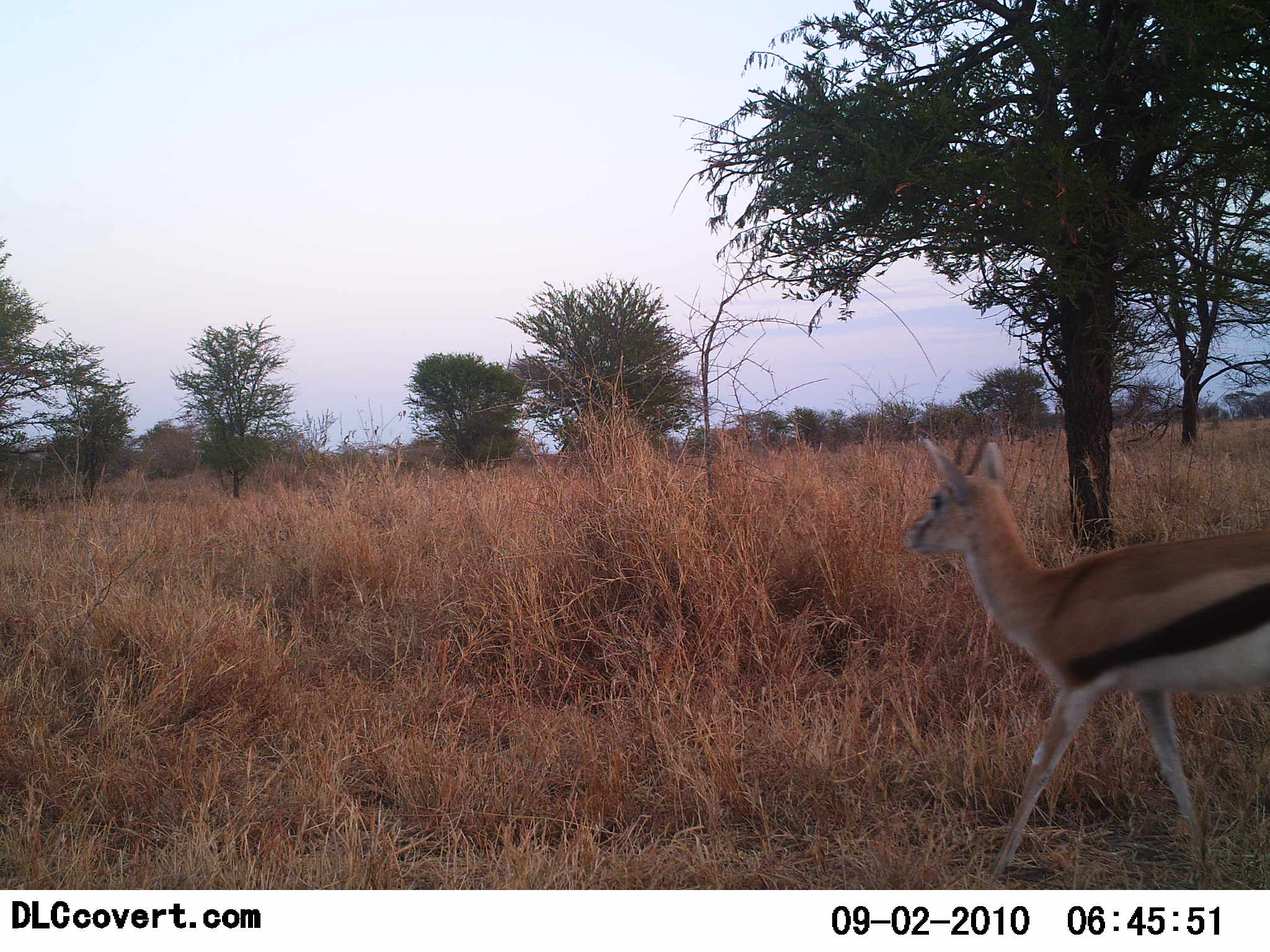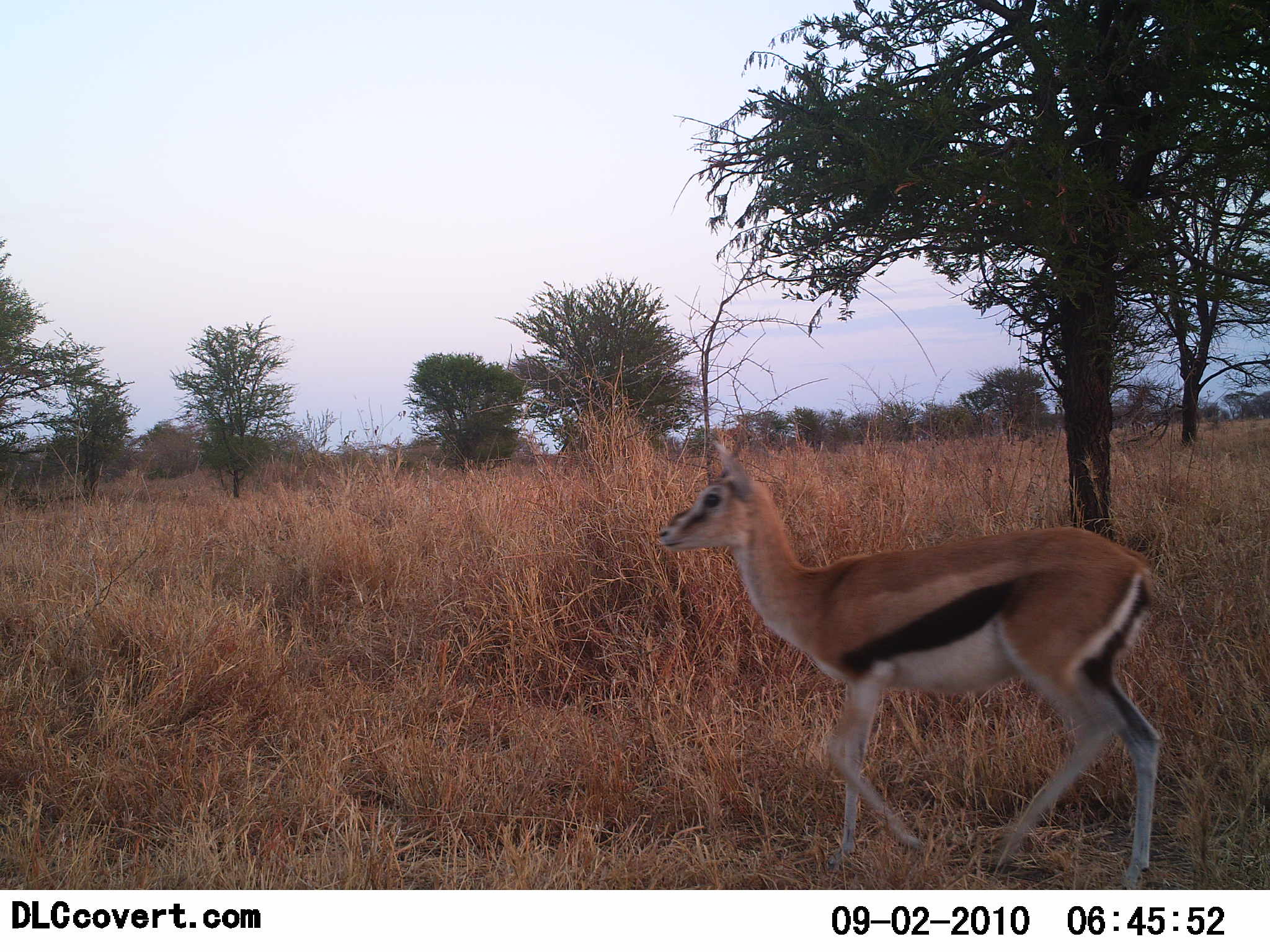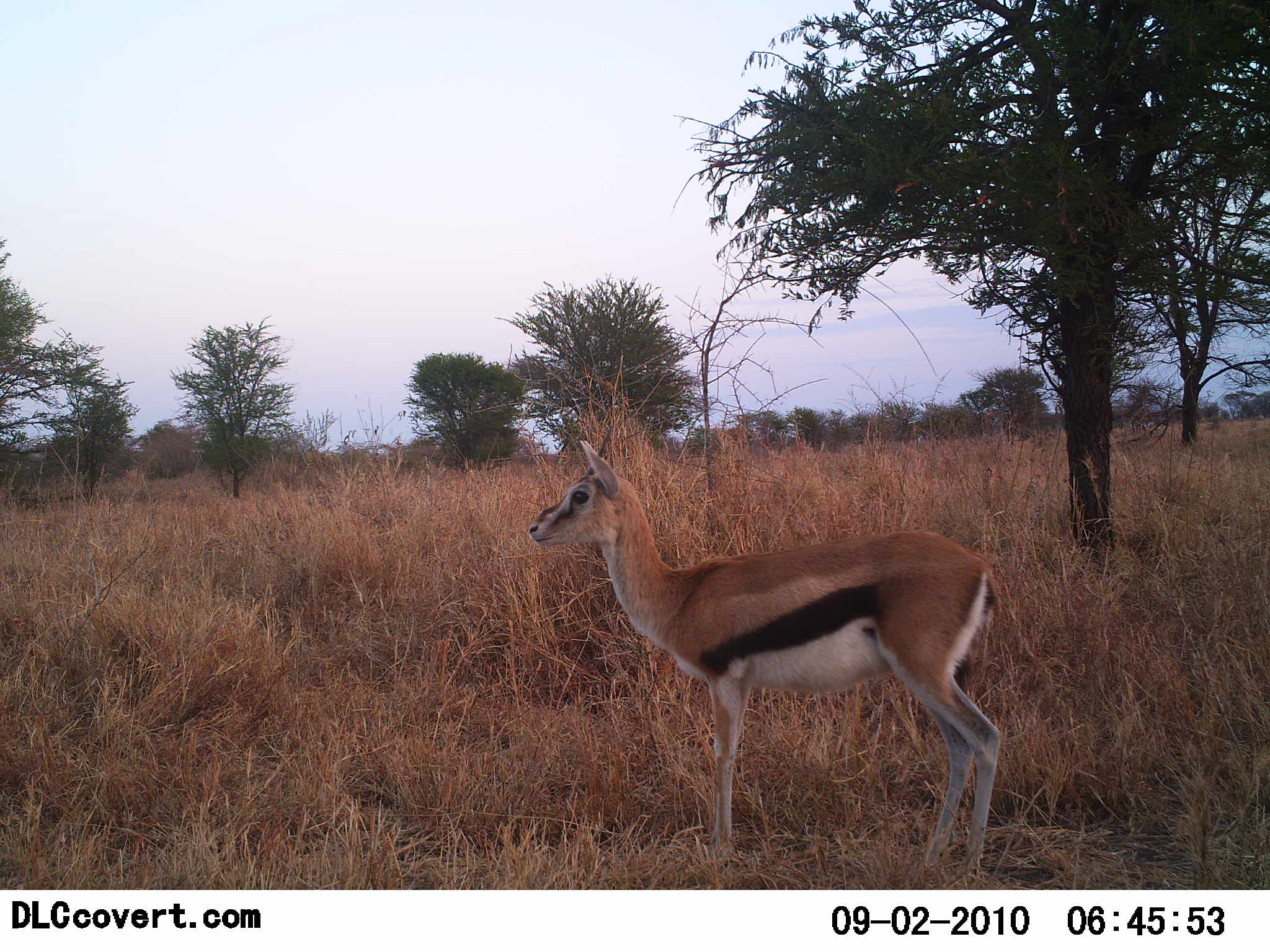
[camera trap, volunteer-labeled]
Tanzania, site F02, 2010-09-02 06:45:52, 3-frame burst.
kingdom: Animalia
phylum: Chordata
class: Mammalia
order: Artiodactyla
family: Bovidae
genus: Eudorcas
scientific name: Eudorcas thomsonii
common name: thomson's gazelle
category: gazellethomsons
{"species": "gazellethomsons (thomson's gazelle) (Eudorcas thomsonii)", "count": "1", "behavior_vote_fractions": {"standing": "13%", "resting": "0%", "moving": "96%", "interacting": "0%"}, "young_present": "0%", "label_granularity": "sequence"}